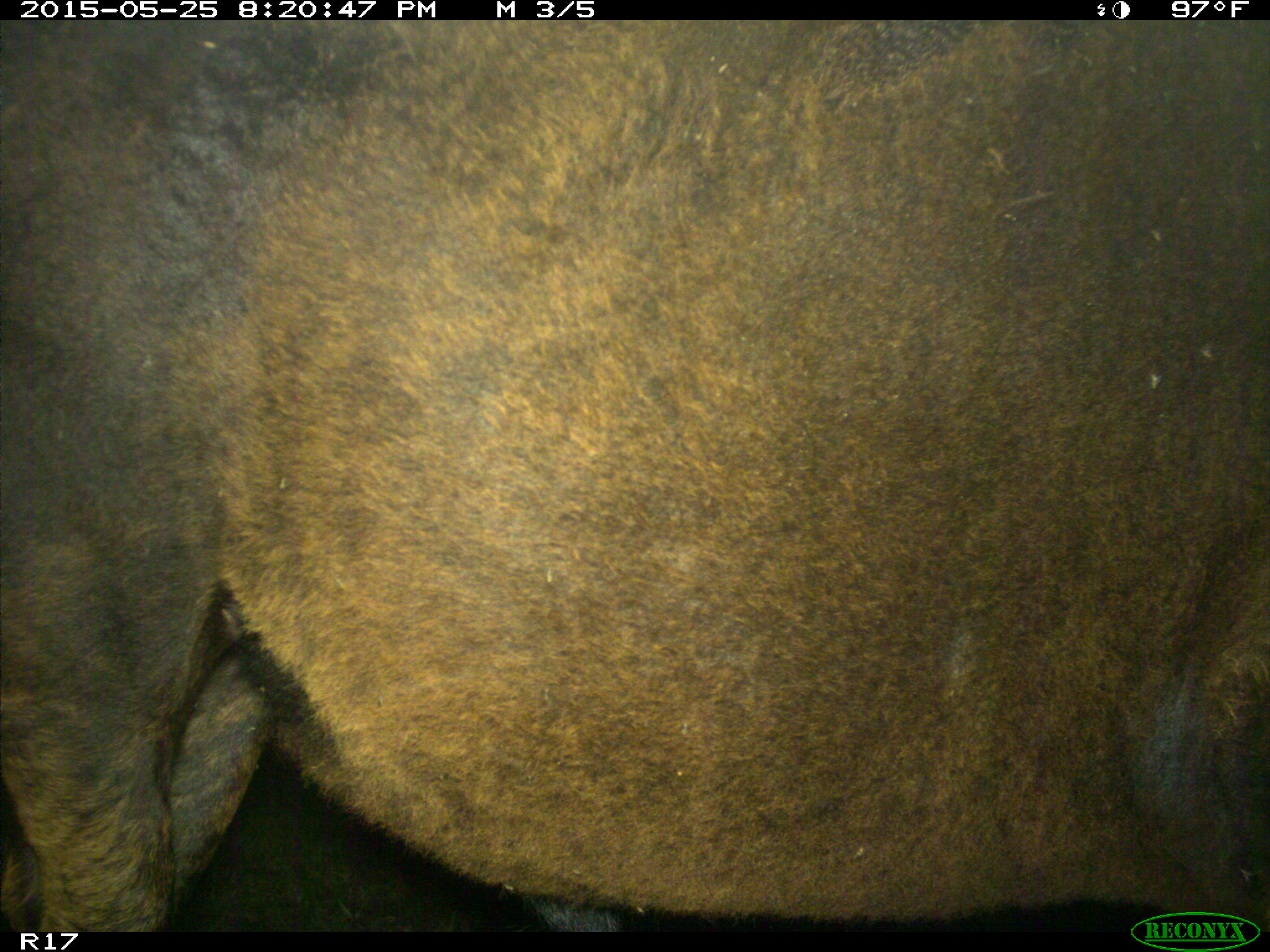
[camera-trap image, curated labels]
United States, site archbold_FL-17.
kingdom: Animalia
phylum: Chordata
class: Mammalia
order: Artiodactyla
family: Bovidae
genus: Bos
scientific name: Bos taurus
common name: domestic cow